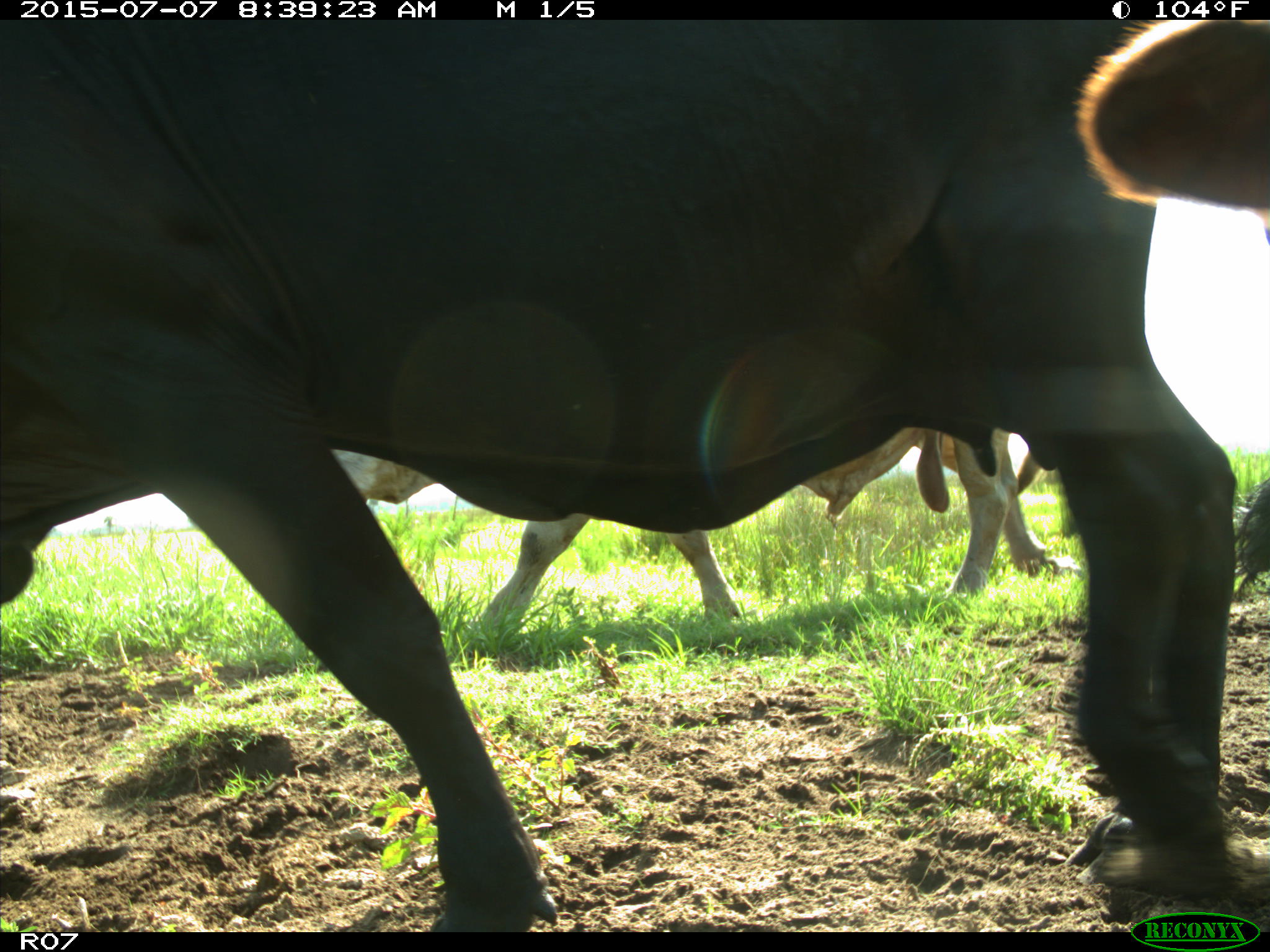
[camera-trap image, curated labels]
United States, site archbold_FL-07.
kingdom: Animalia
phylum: Chordata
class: Mammalia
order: Artiodactyla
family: Bovidae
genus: Bos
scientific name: Bos taurus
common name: domestic cow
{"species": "Bos taurus (domestic cow)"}